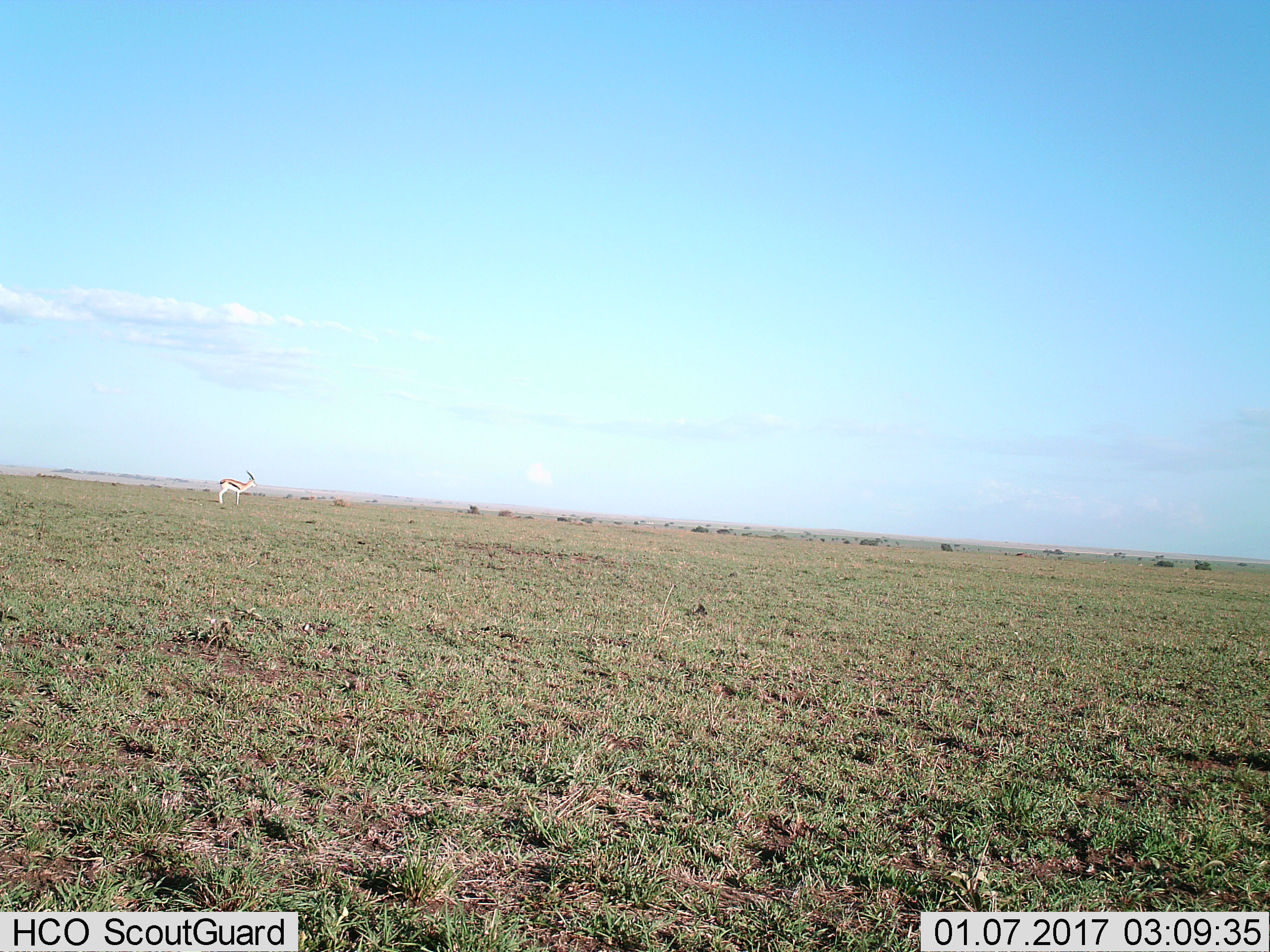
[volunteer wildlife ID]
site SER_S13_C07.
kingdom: Animalia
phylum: Chordata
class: Mammalia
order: Artiodactyla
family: Bovidae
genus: Eudorcas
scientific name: Eudorcas thomsonii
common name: thomson's gazelle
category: gazellethomsons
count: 1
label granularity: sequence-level